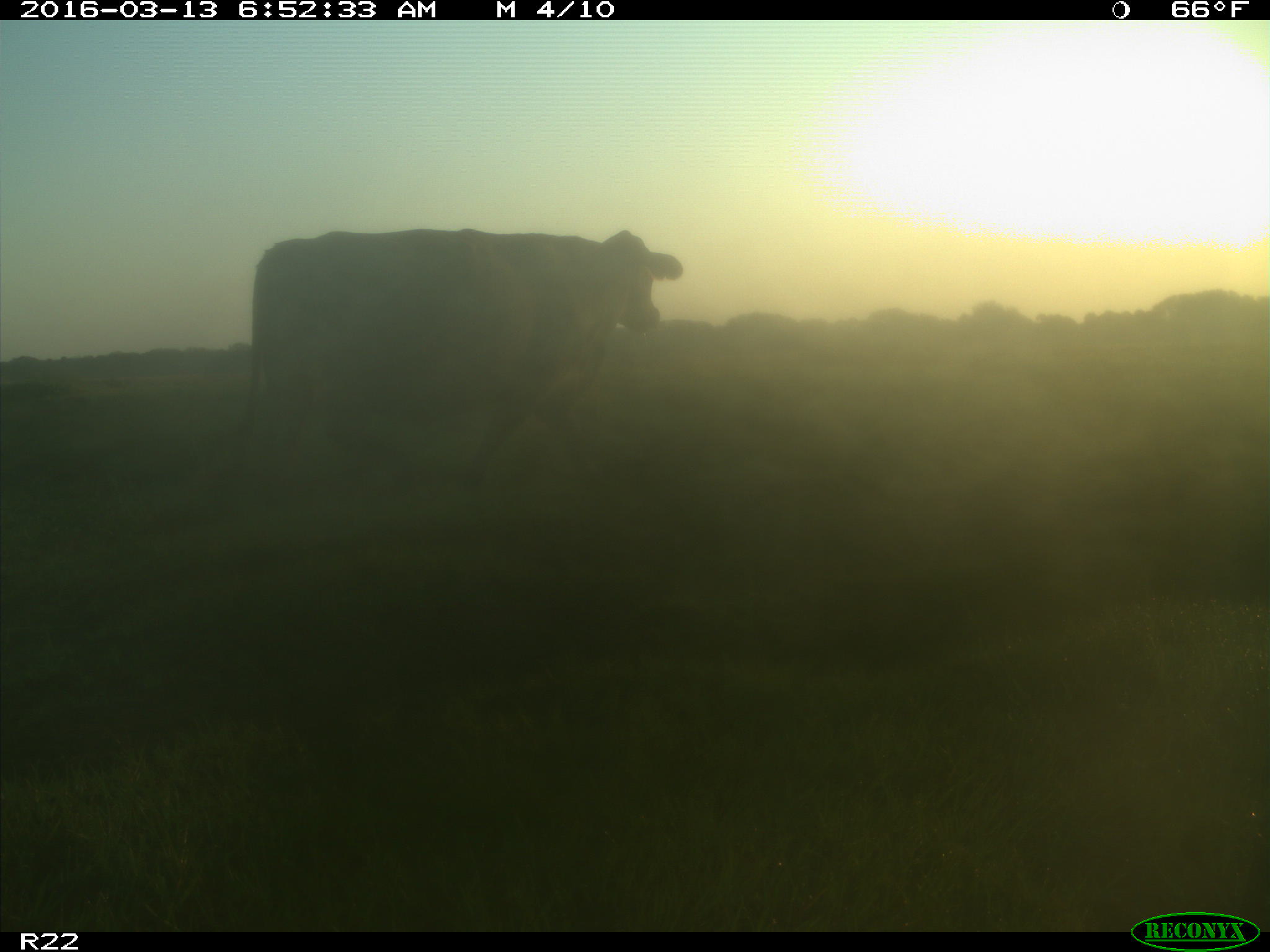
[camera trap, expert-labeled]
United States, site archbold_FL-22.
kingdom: Animalia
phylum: Chordata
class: Mammalia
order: Artiodactyla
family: Bovidae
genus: Bos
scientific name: Bos taurus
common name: domestic cow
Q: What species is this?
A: Bos taurus (domestic cow).